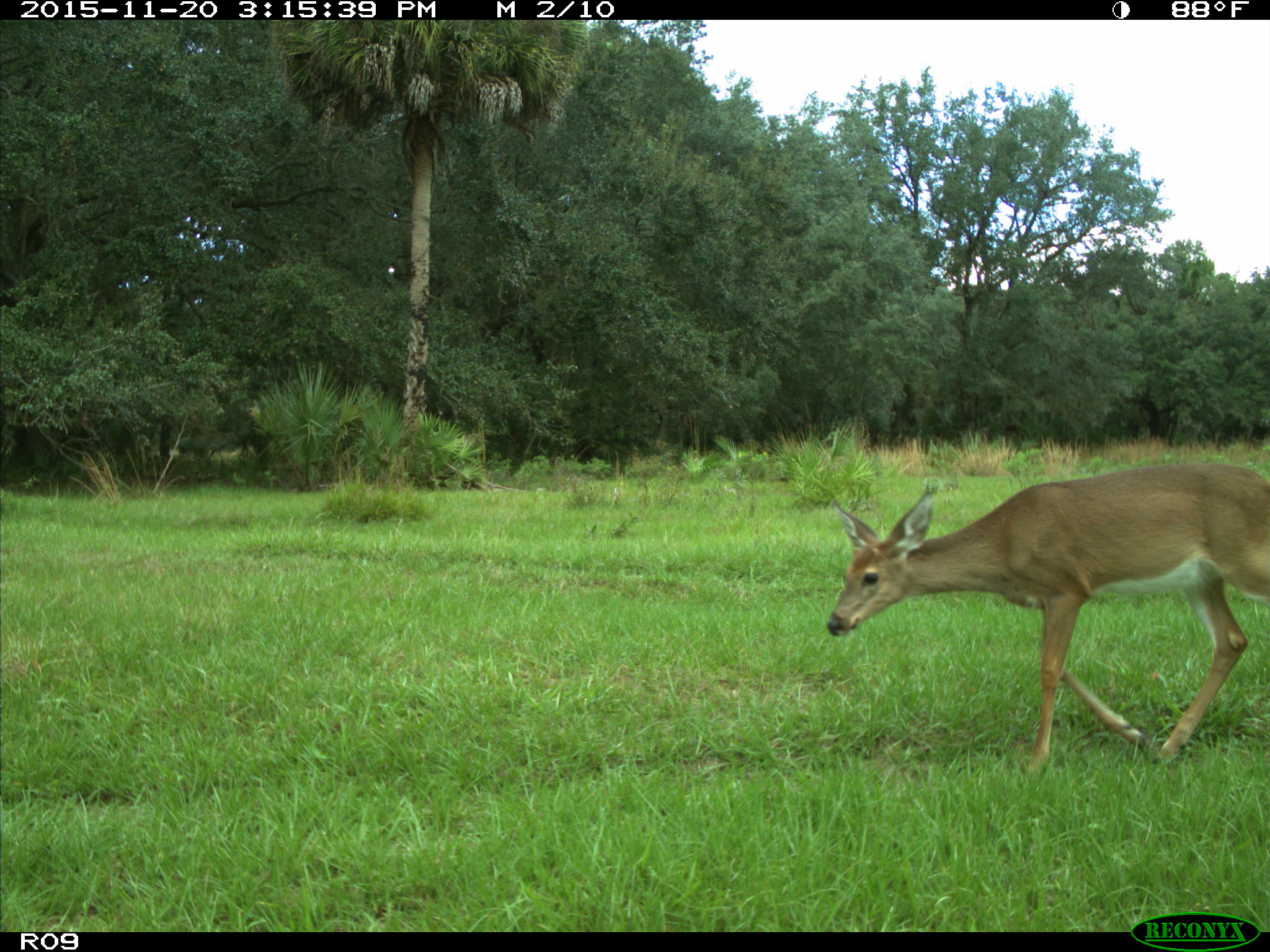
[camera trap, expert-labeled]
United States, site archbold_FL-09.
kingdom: Animalia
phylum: Chordata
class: Mammalia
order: Artiodactyla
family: Cervidae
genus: Odocoileus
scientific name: Odocoileus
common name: deer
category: unidentified deer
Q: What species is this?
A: Unidentified deer (deer) (Odocoileus).